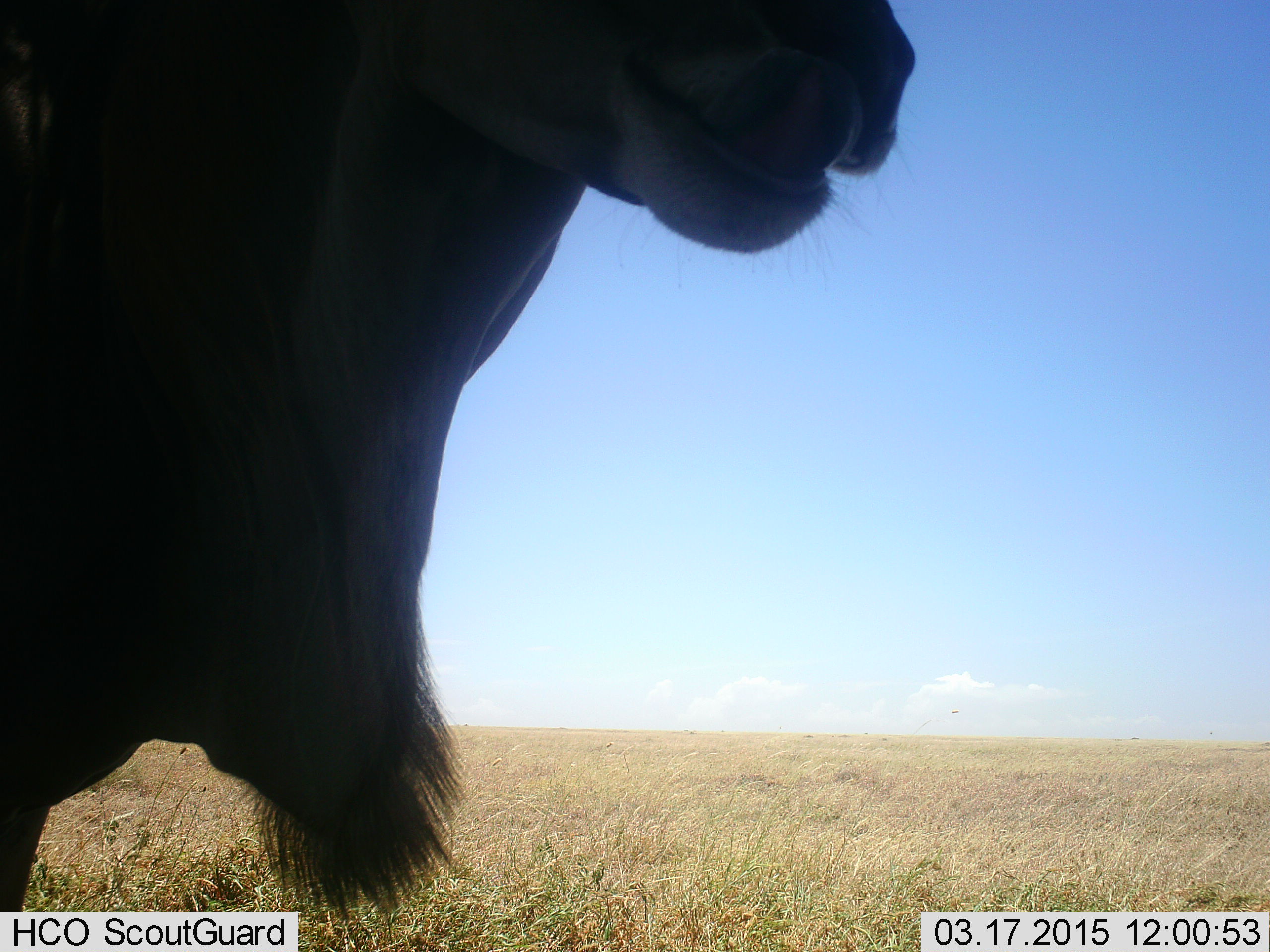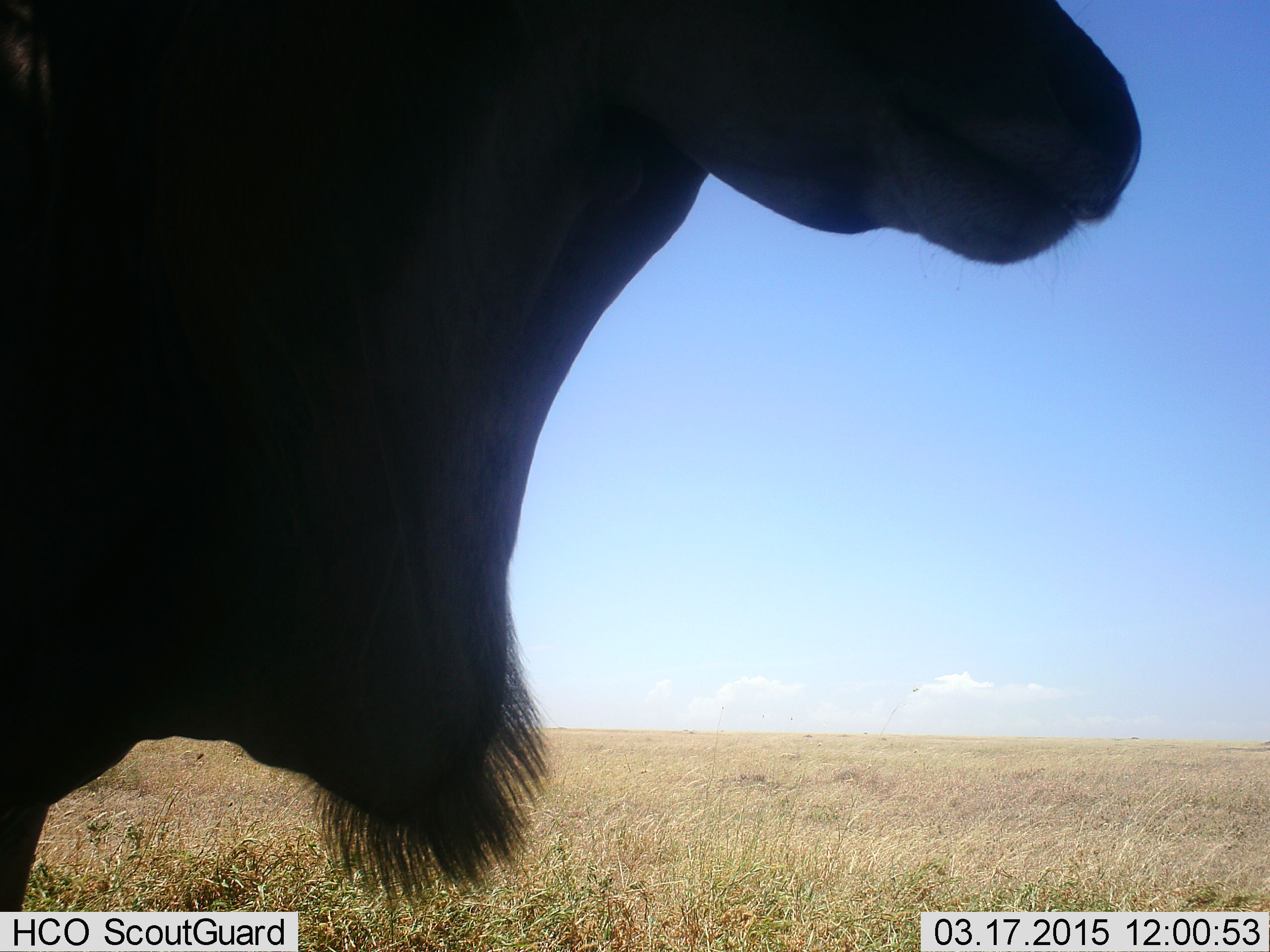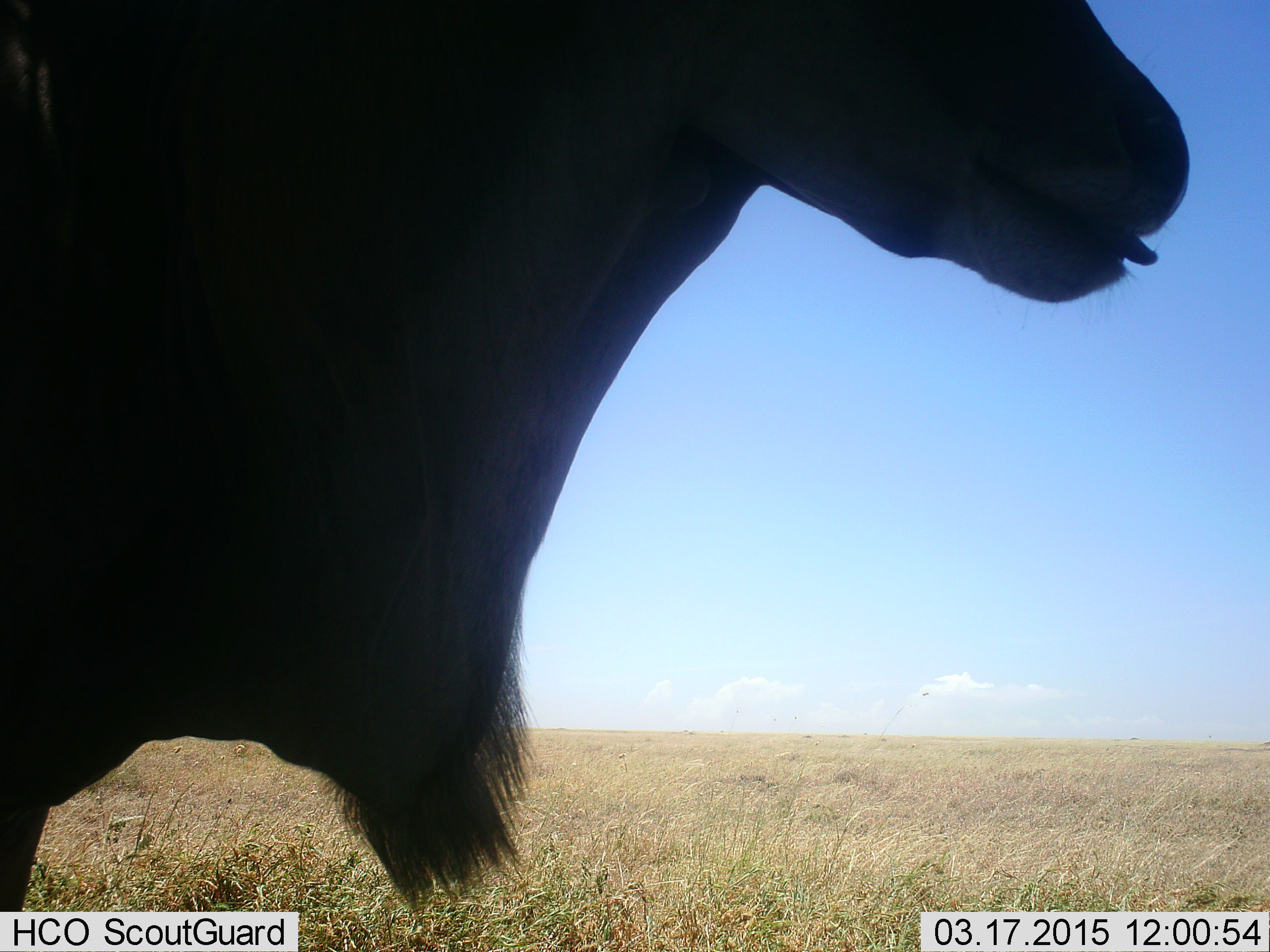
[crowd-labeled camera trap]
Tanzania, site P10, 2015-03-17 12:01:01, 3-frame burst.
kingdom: Animalia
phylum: Chordata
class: Mammalia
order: Artiodactyla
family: Bovidae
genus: Tragelaphus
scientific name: Tragelaphus oryx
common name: eland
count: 1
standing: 90%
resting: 0%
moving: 10%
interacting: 10%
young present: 0%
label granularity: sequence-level